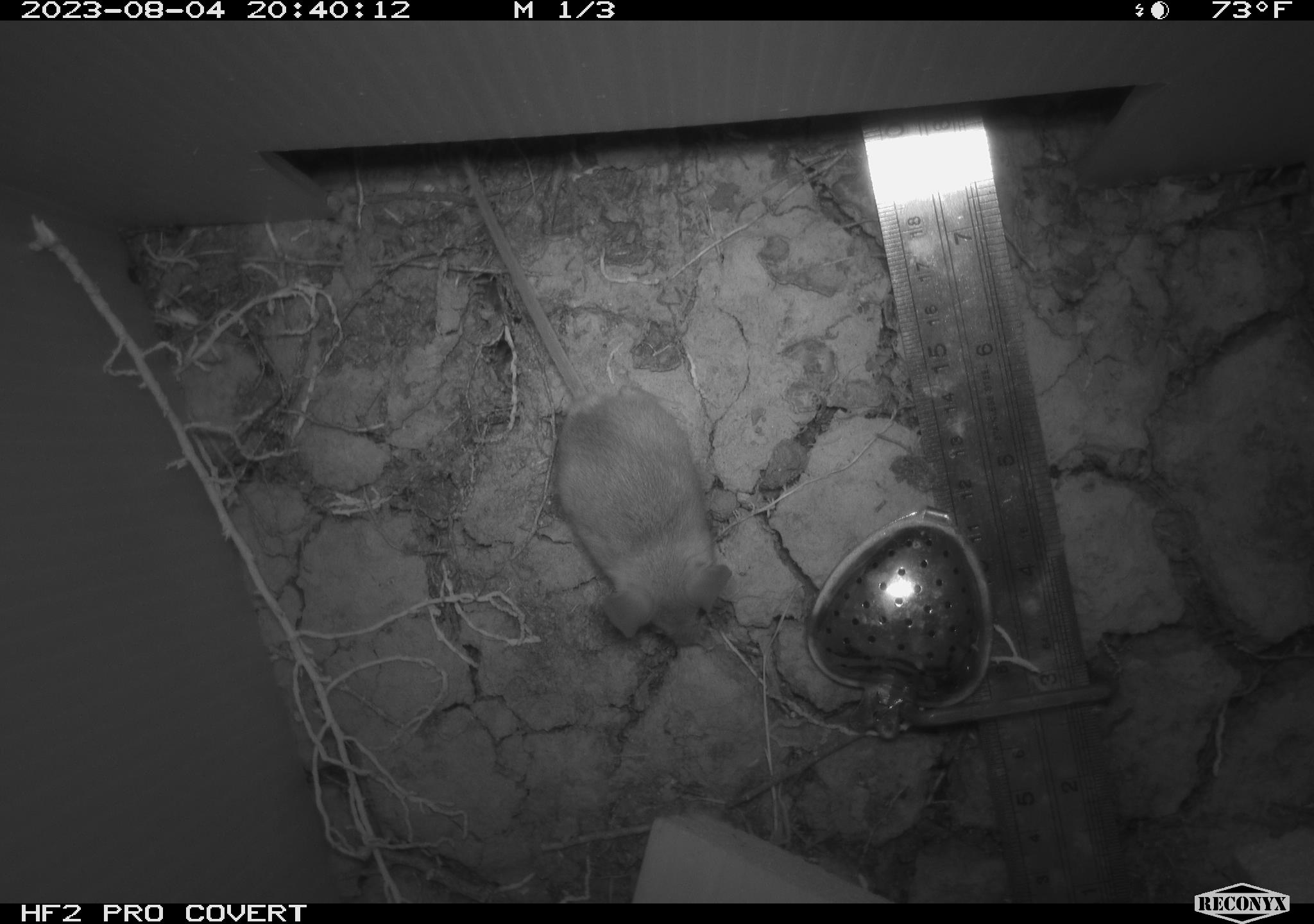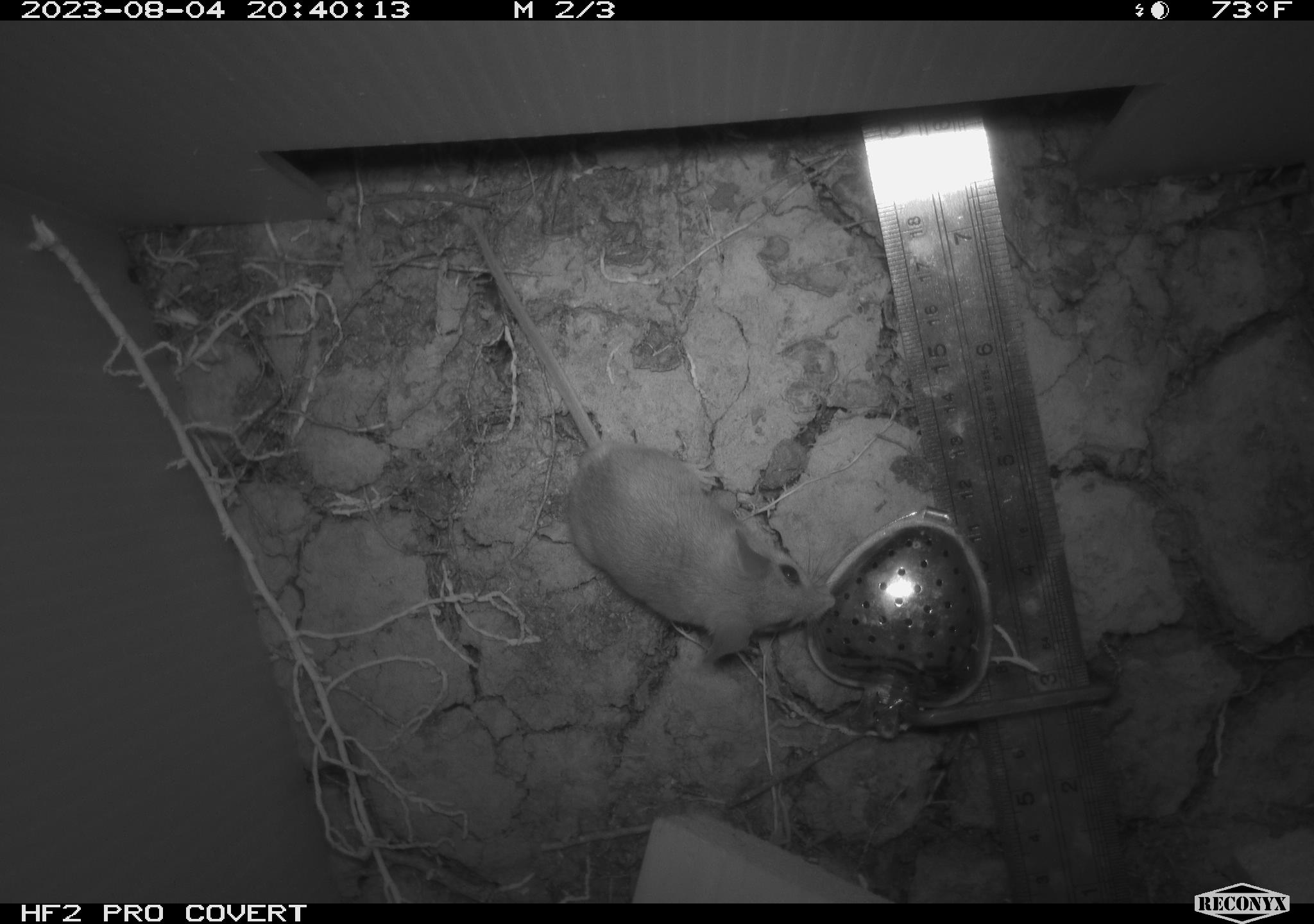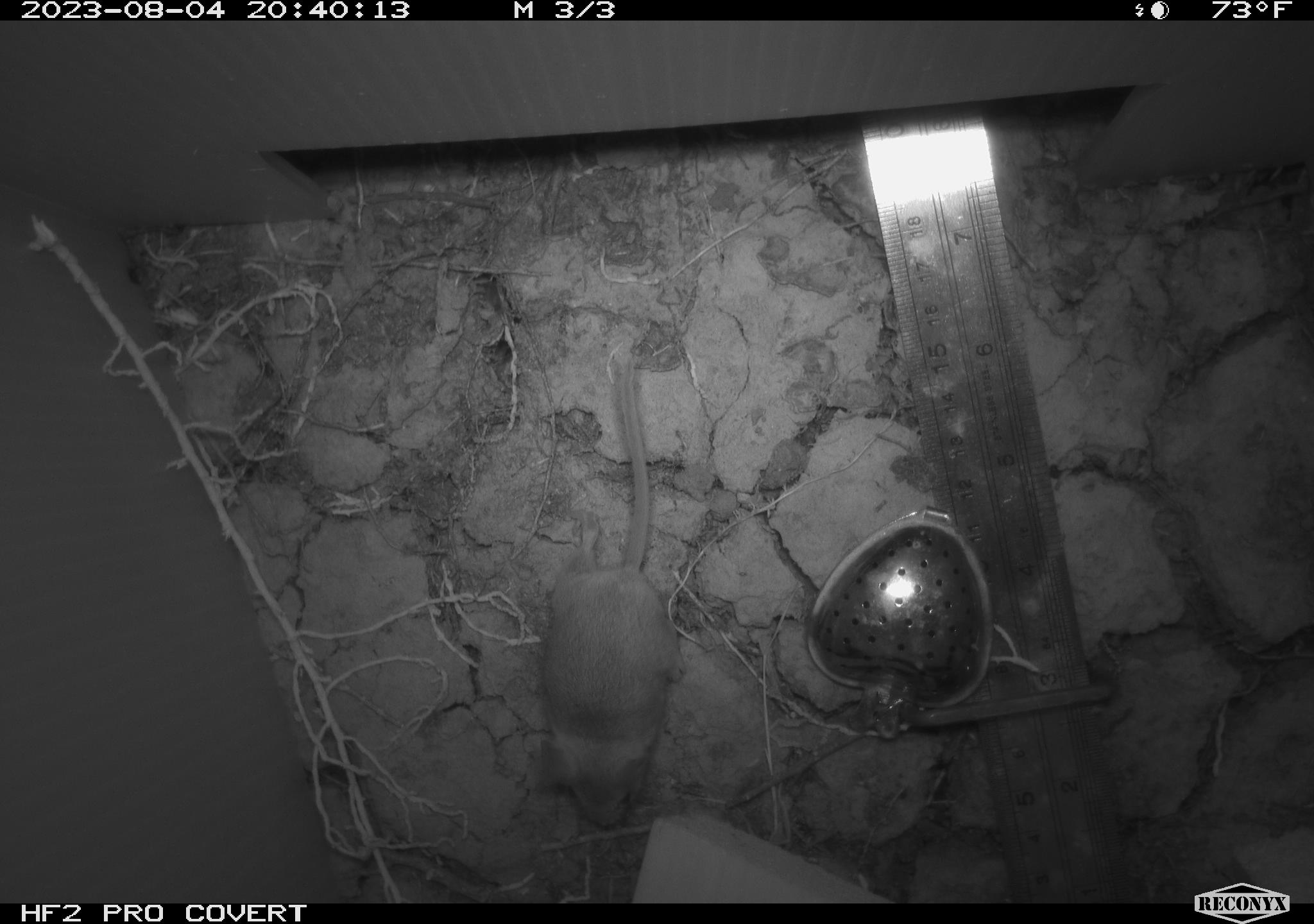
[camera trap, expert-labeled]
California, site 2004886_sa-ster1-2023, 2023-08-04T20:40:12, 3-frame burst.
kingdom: Animalia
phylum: Chordata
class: Mammalia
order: Rodentia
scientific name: Rodentia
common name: mouse species